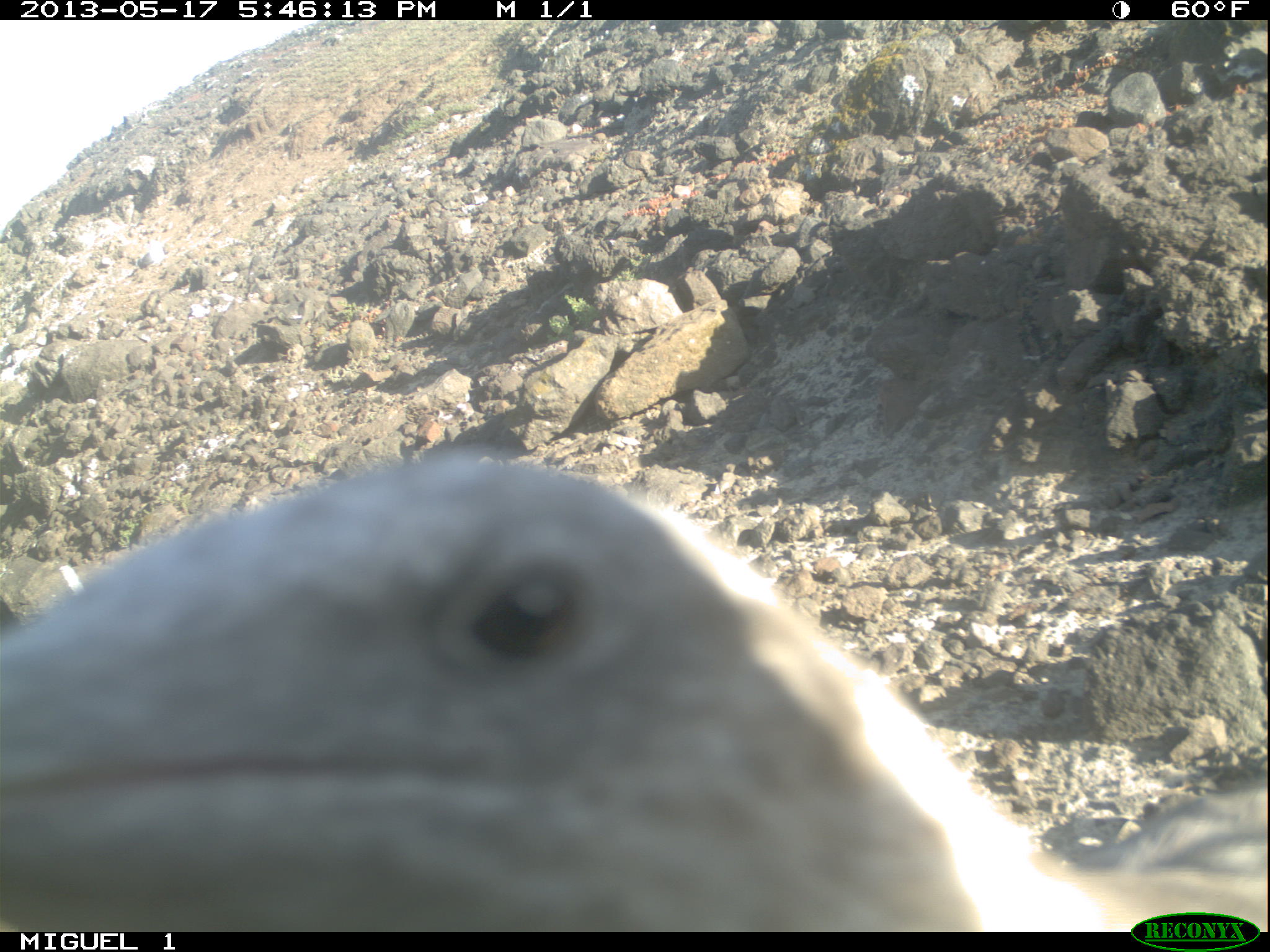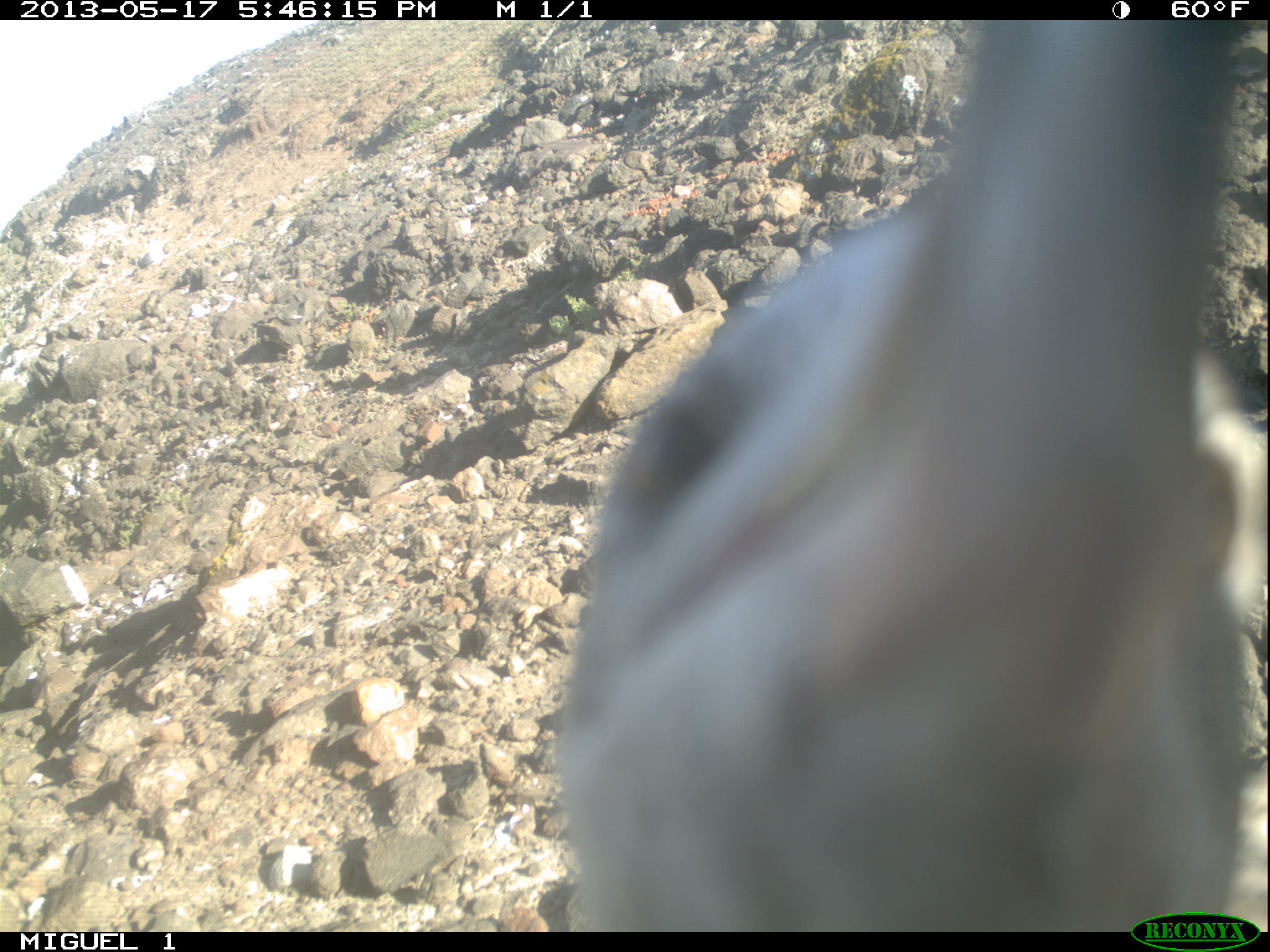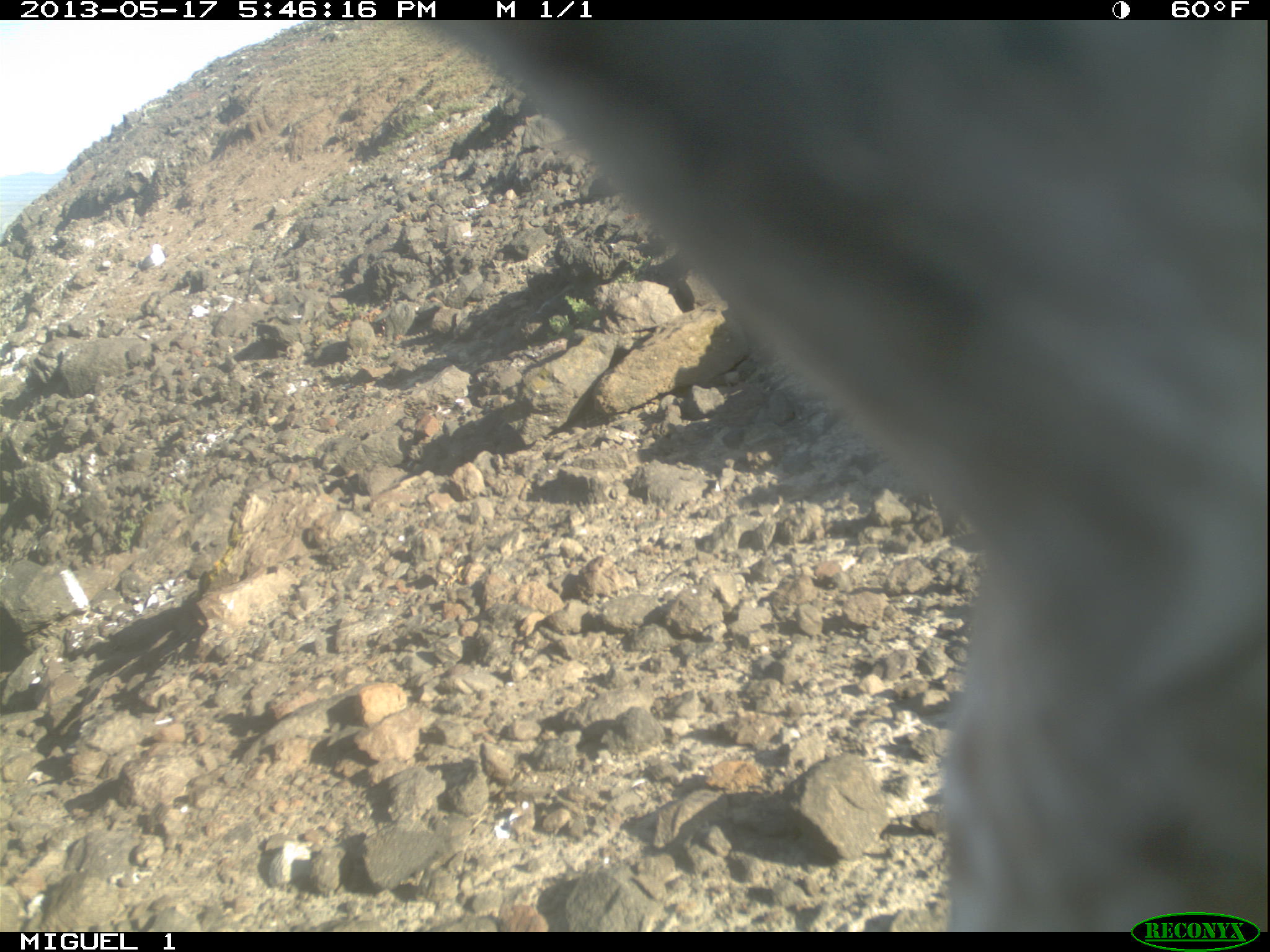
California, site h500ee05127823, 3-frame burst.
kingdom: Animalia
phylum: Chordata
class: Aves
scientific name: Aves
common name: bird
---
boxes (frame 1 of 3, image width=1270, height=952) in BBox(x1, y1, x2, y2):
bird: BBox(0, 439, 1269, 928)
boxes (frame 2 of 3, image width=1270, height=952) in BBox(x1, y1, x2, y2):
bird: BBox(548, 16, 1269, 933)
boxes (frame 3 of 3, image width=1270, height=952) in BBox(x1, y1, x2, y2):
bird: BBox(418, 21, 1269, 931)